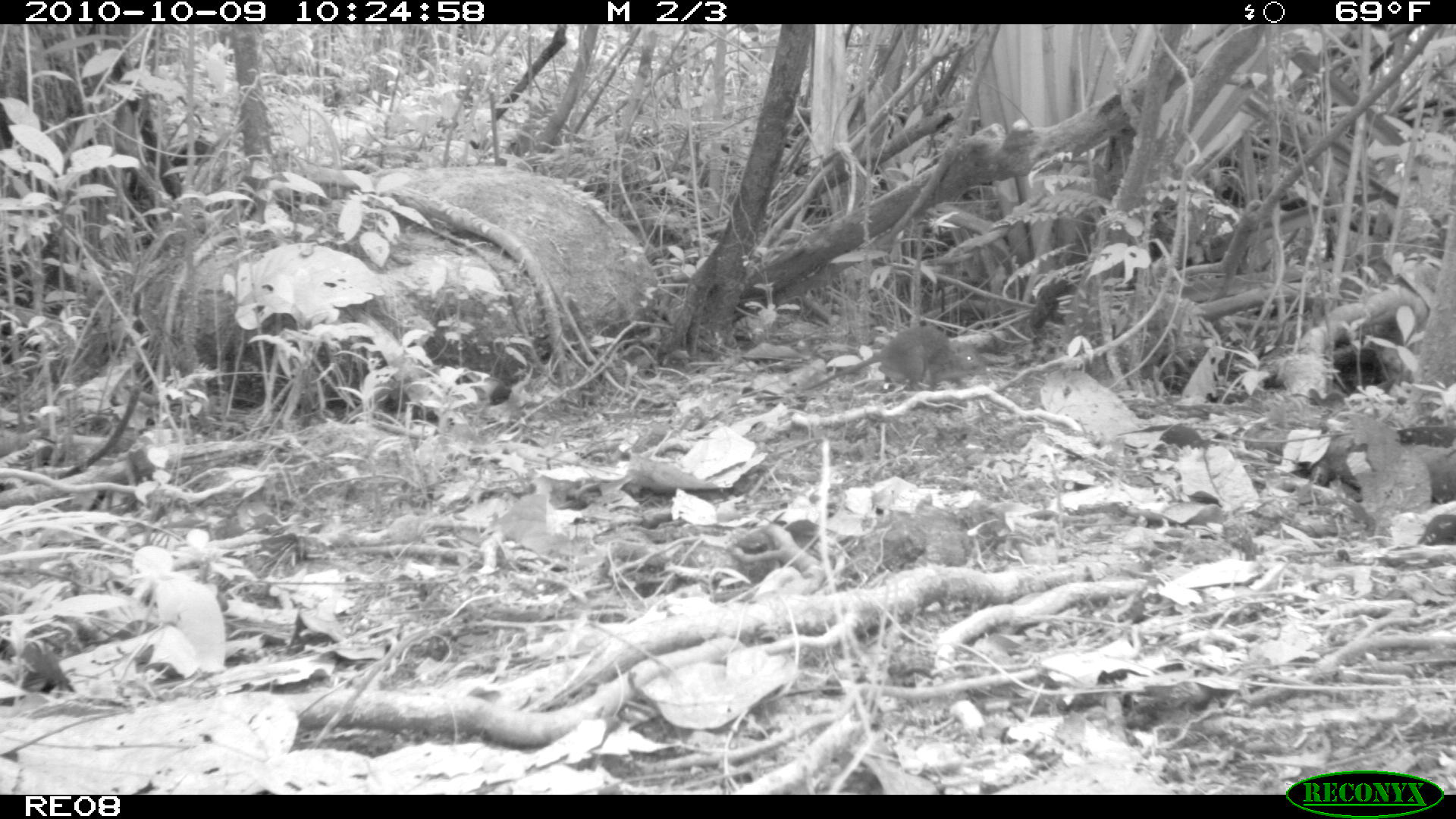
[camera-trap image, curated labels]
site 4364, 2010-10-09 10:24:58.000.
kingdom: Animalia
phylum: Chordata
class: Mammalia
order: Rodentia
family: Muridae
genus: Rattus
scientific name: Rattus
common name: rodent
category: unknown rat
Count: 1.